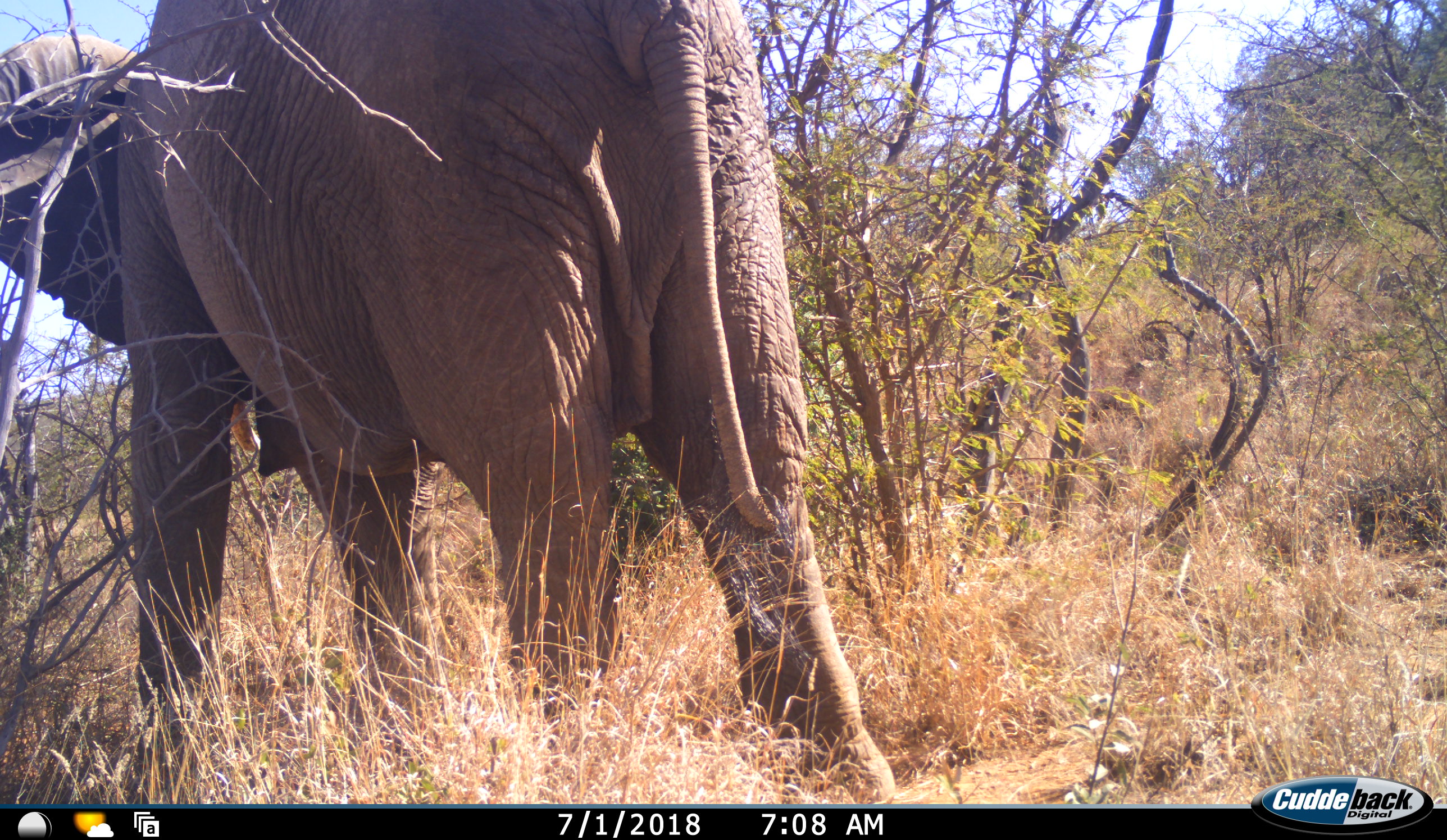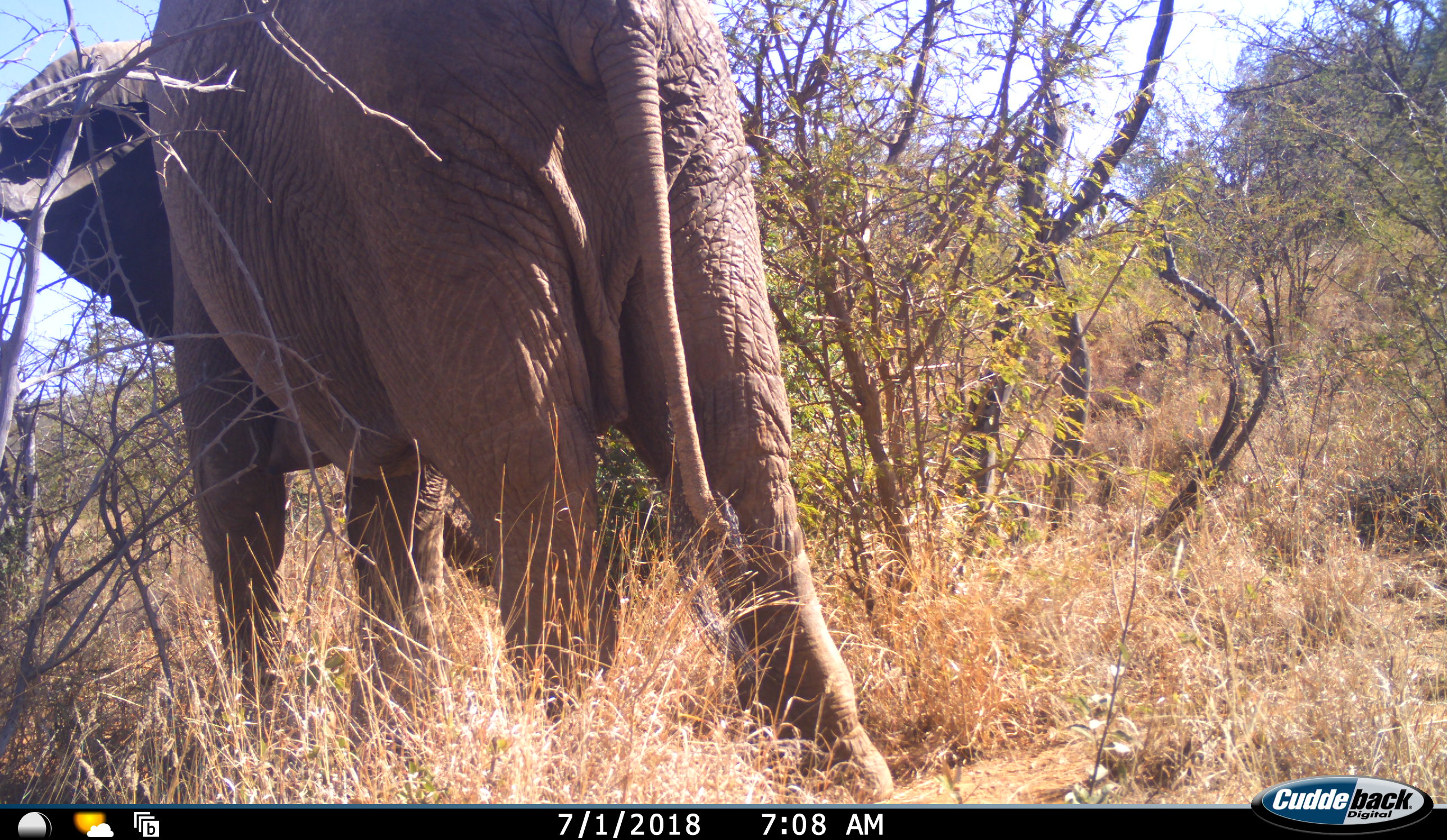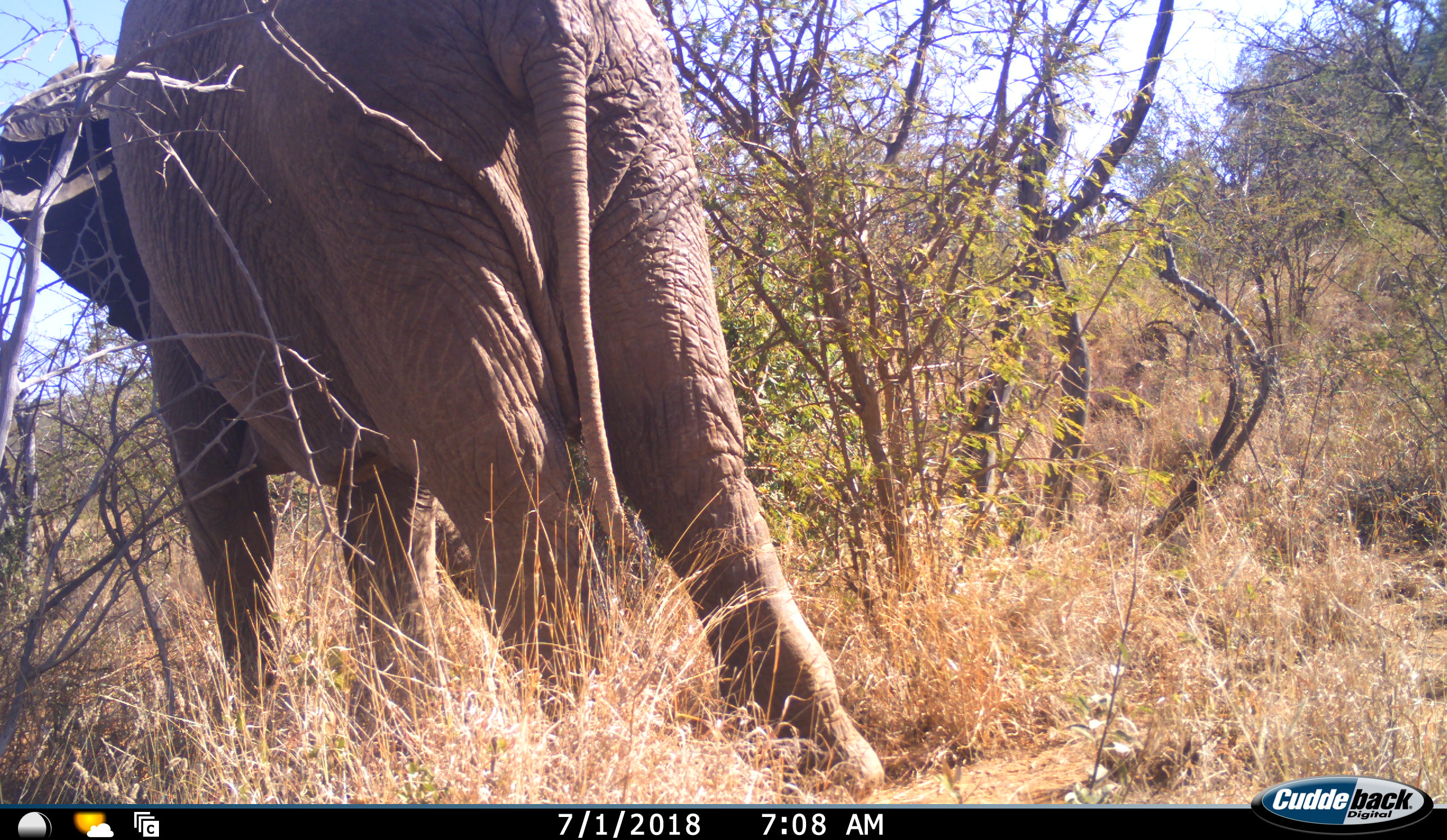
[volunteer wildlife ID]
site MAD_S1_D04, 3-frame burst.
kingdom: Animalia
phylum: Chordata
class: Mammalia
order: Proboscidea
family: Elephantidae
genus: Loxodonta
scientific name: Loxodonta africana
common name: african bush elephant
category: elephant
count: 1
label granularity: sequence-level